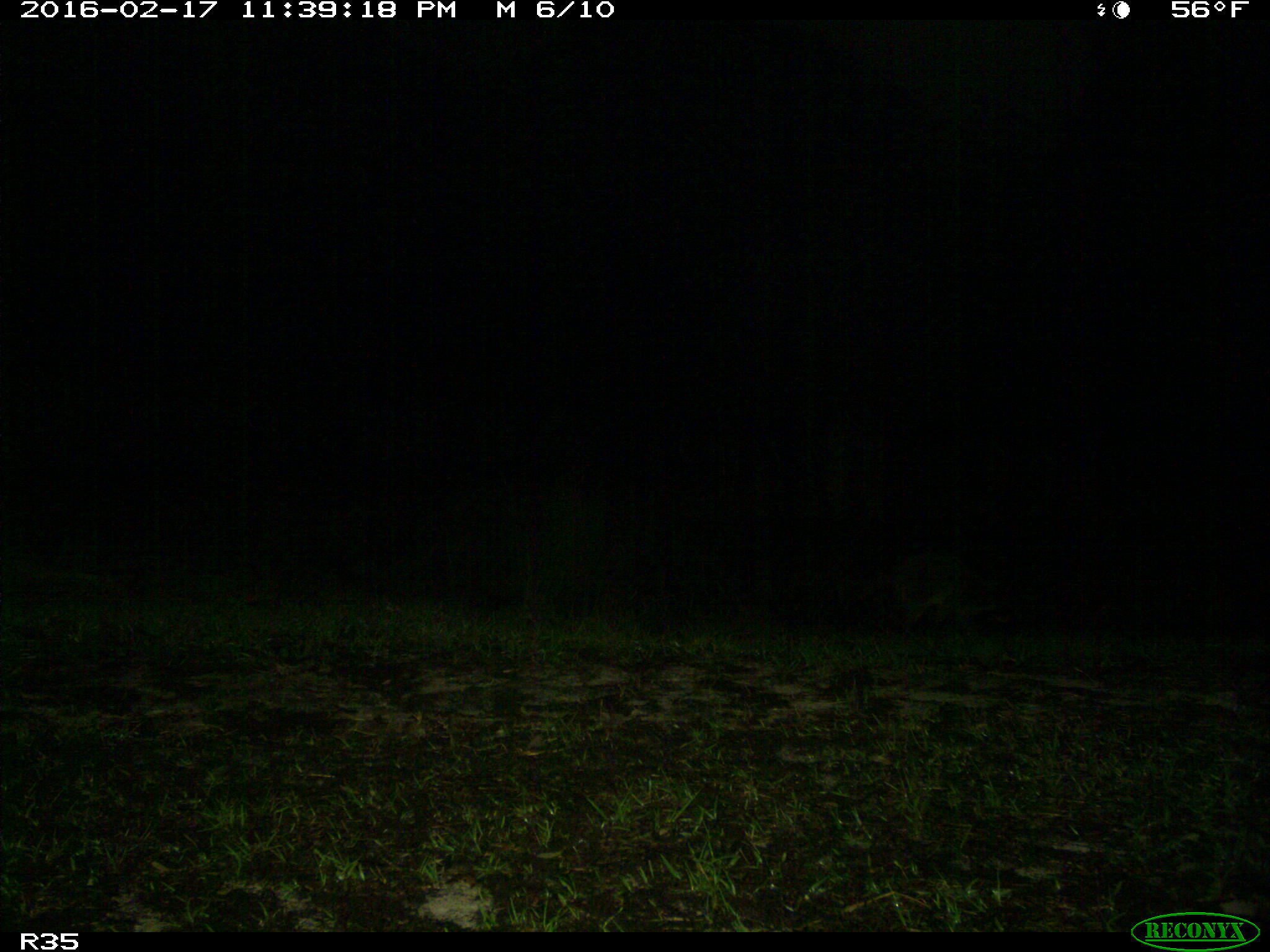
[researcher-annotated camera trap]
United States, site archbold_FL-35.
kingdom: Animalia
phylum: Chordata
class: Mammalia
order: Carnivora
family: Procyonidae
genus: Procyon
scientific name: Procyon lotor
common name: common raccoon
Procyon lotor (common raccoon).